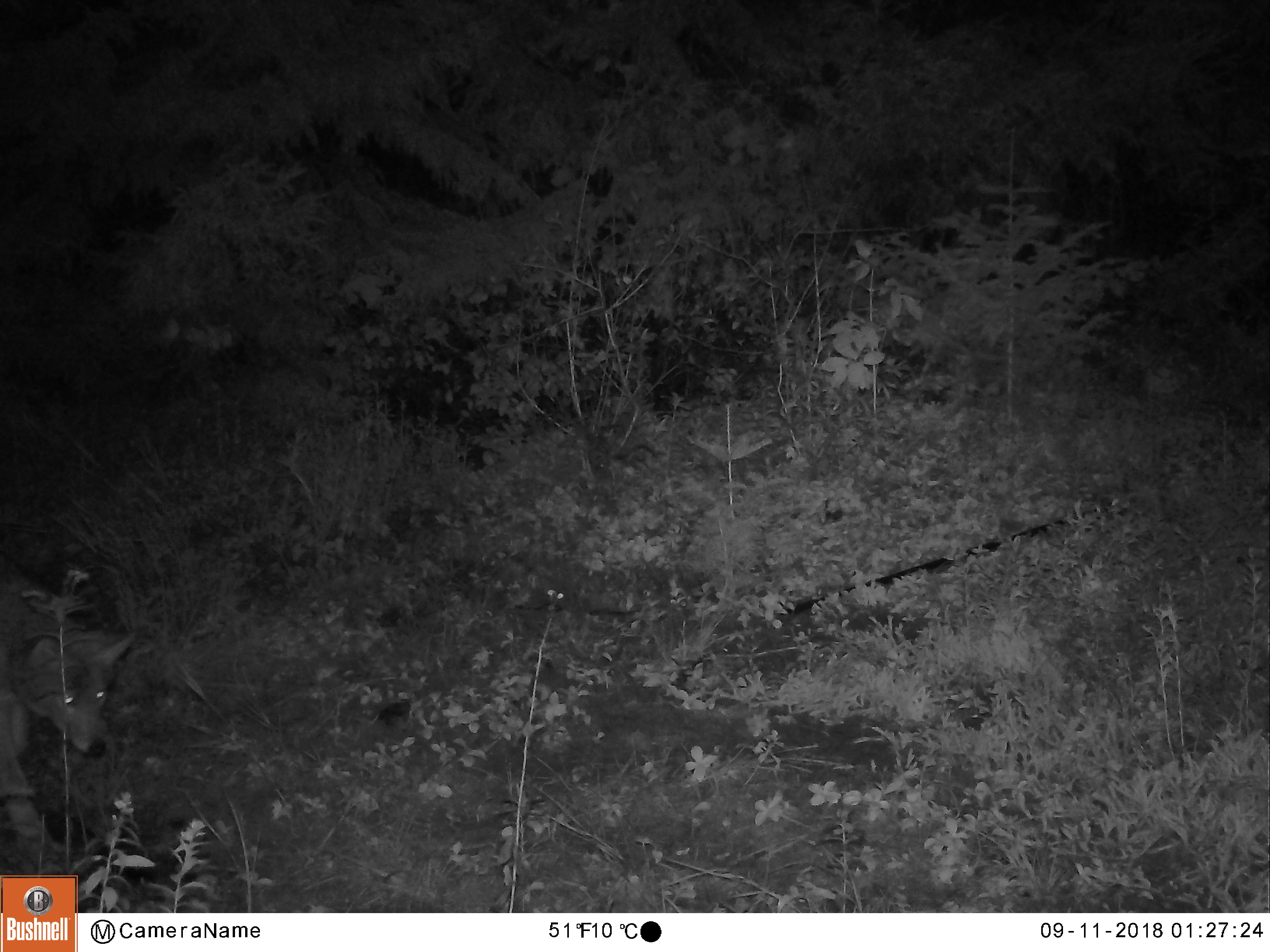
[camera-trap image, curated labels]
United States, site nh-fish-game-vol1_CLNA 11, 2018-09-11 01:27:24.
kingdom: Animalia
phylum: Chordata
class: Mammalia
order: Carnivora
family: Canidae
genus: Canis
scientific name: Canis latrans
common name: coyote